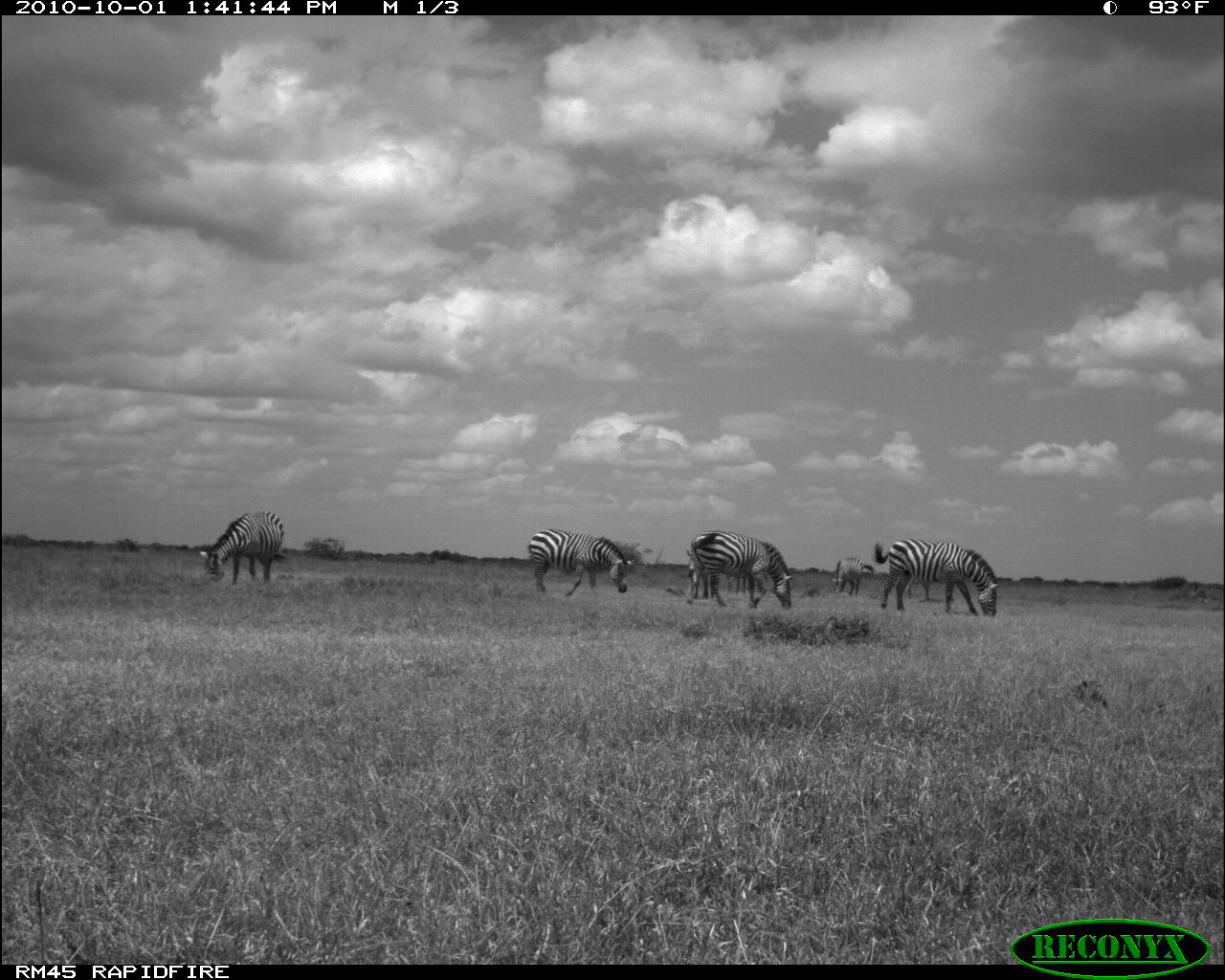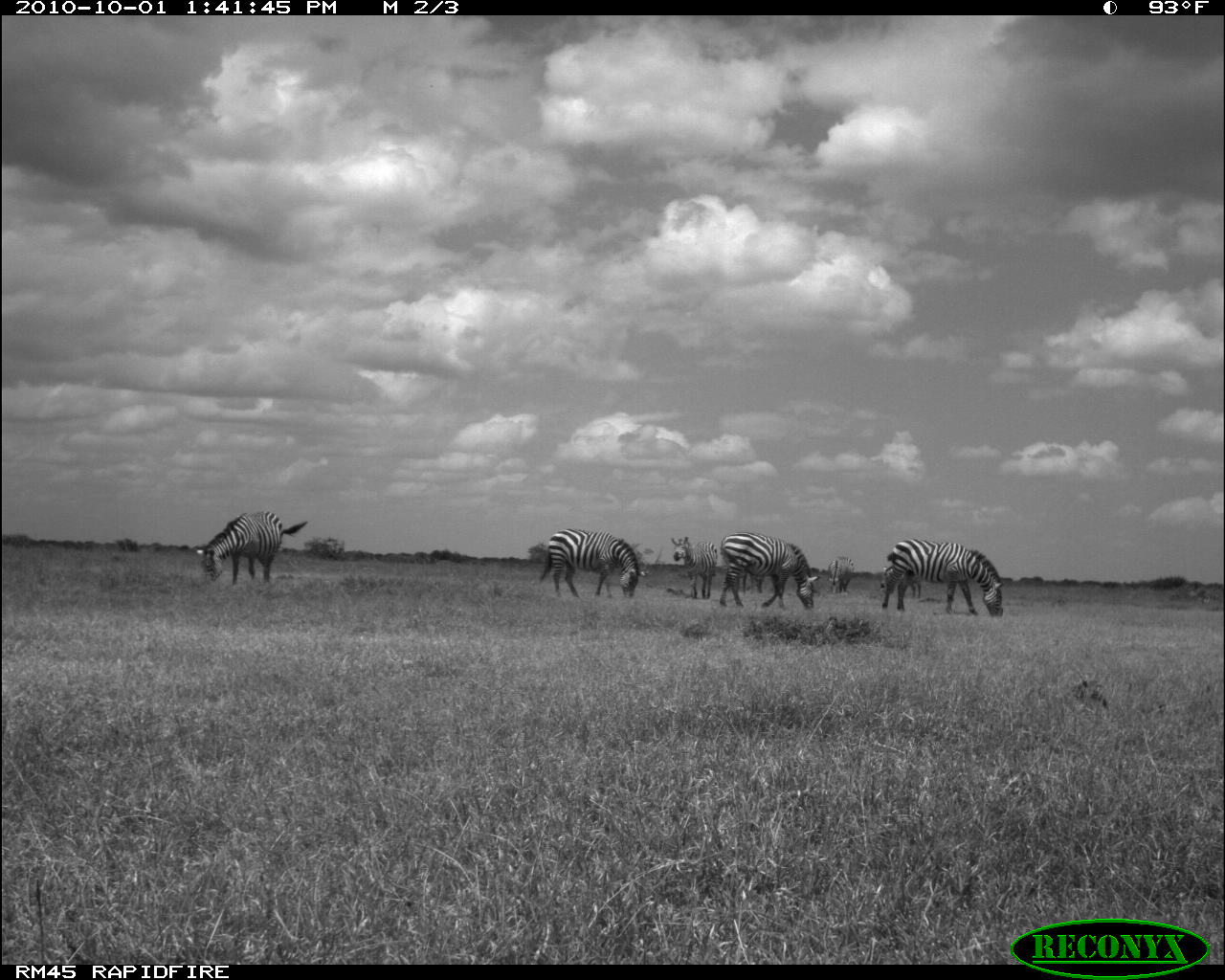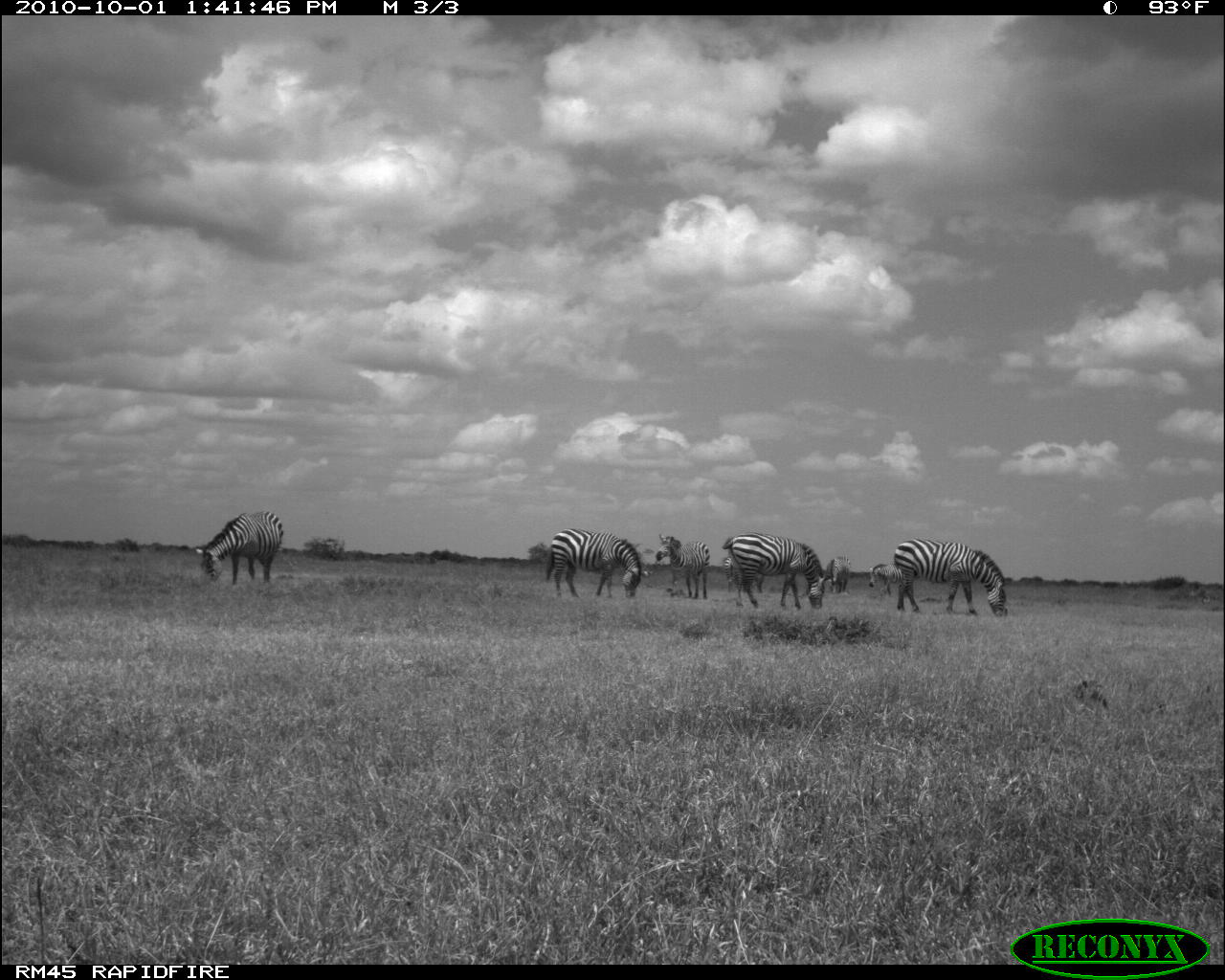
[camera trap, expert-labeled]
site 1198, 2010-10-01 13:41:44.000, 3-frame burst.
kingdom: Animalia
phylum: Chordata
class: Mammalia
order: Perissodactyla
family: Equidae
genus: Equus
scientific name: Equus quagga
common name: plains zebra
Equus quagga (plains zebra), count 6.